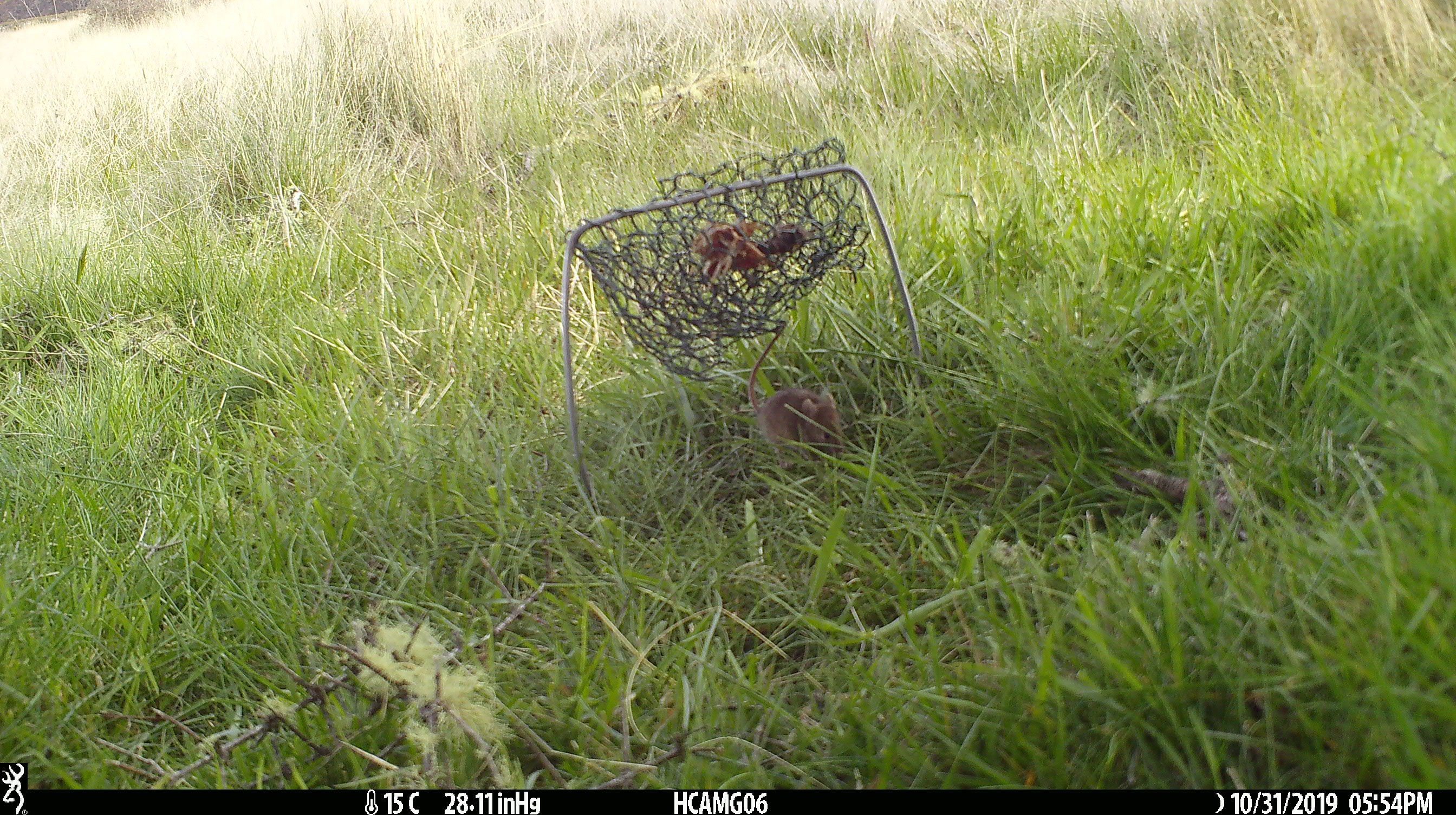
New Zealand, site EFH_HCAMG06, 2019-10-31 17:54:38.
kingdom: Animalia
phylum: Chordata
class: Mammalia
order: Rodentia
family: Muridae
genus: Mus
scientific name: Mus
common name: mouse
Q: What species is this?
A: Mouse (Mus).